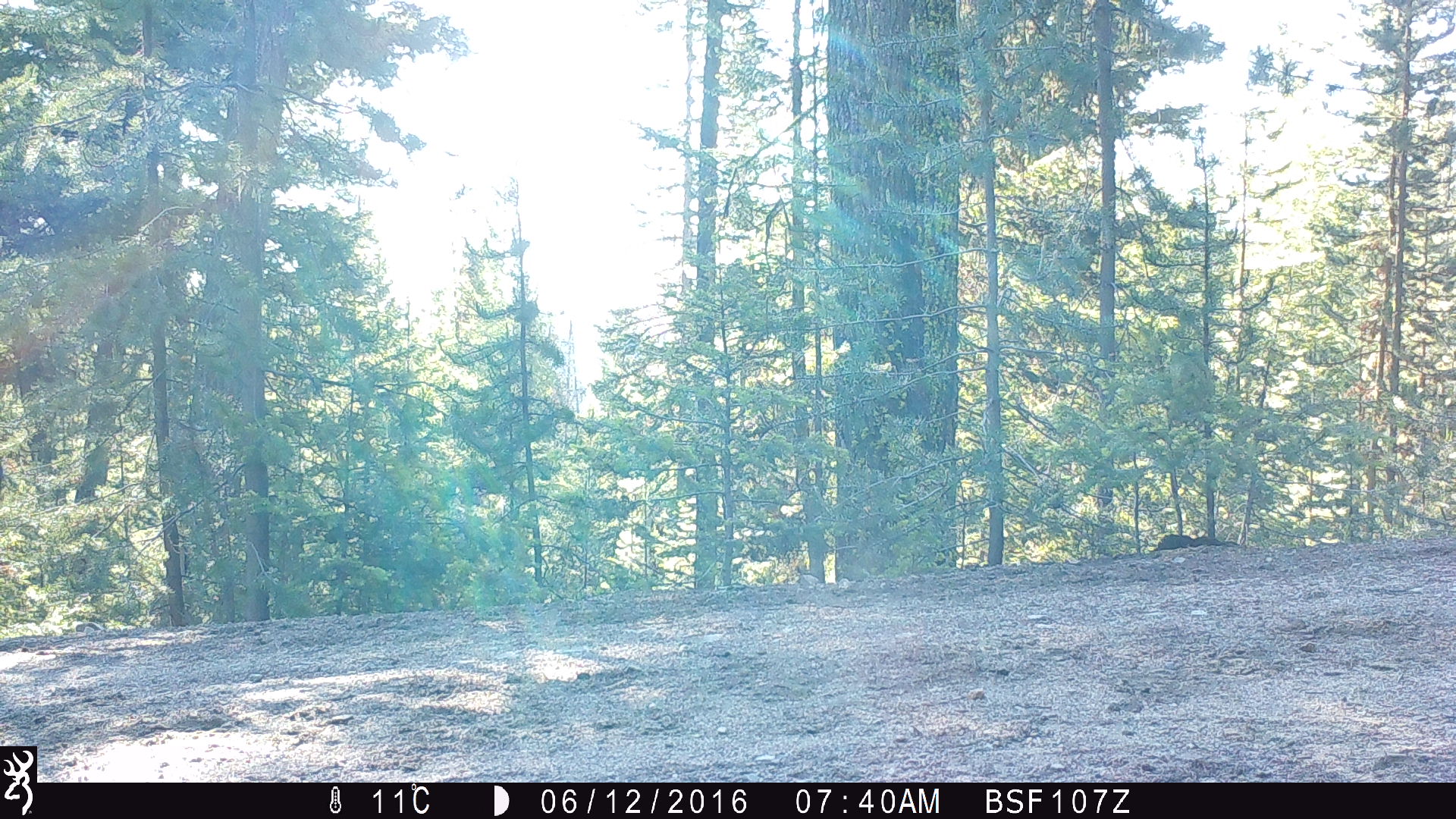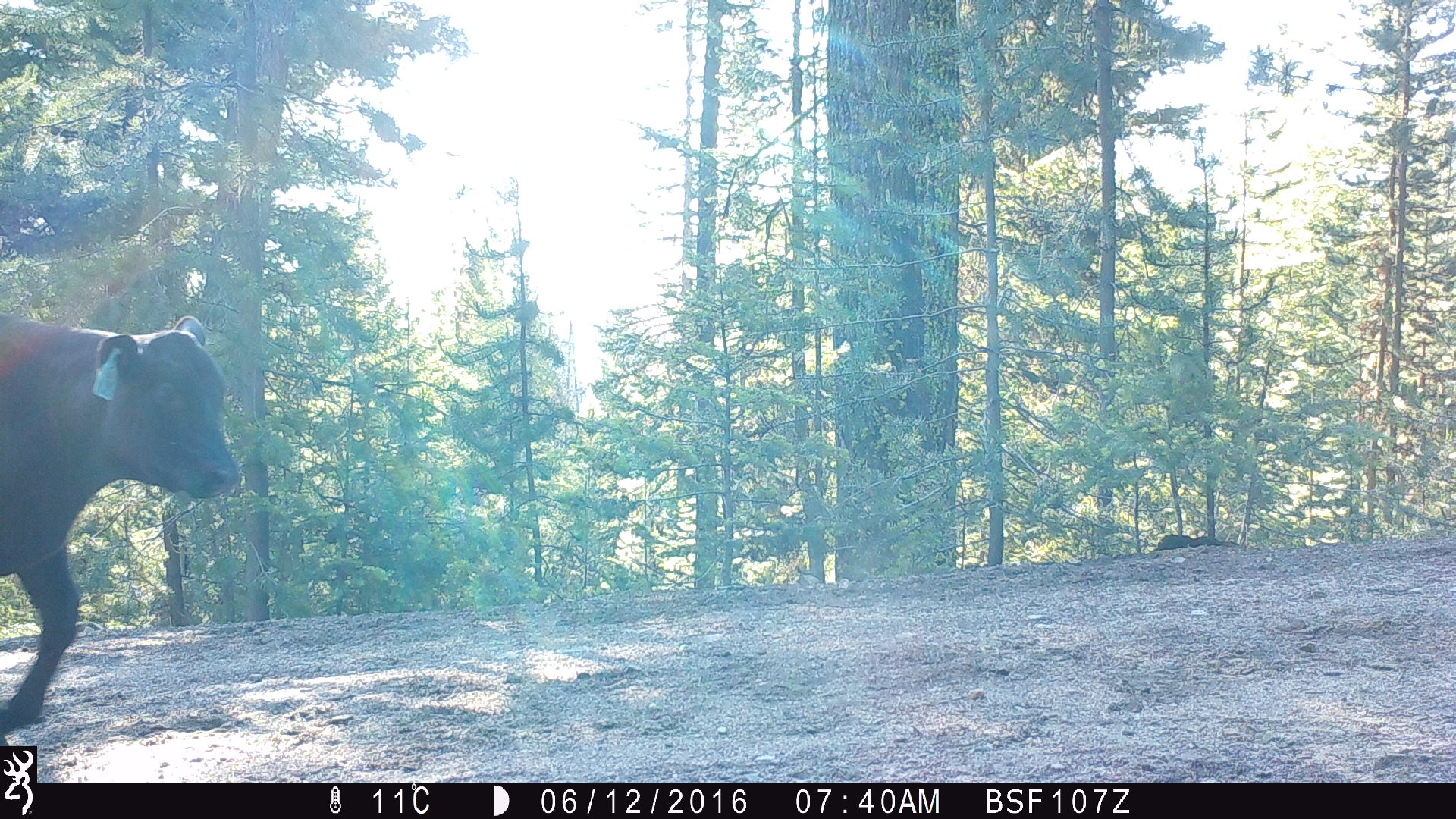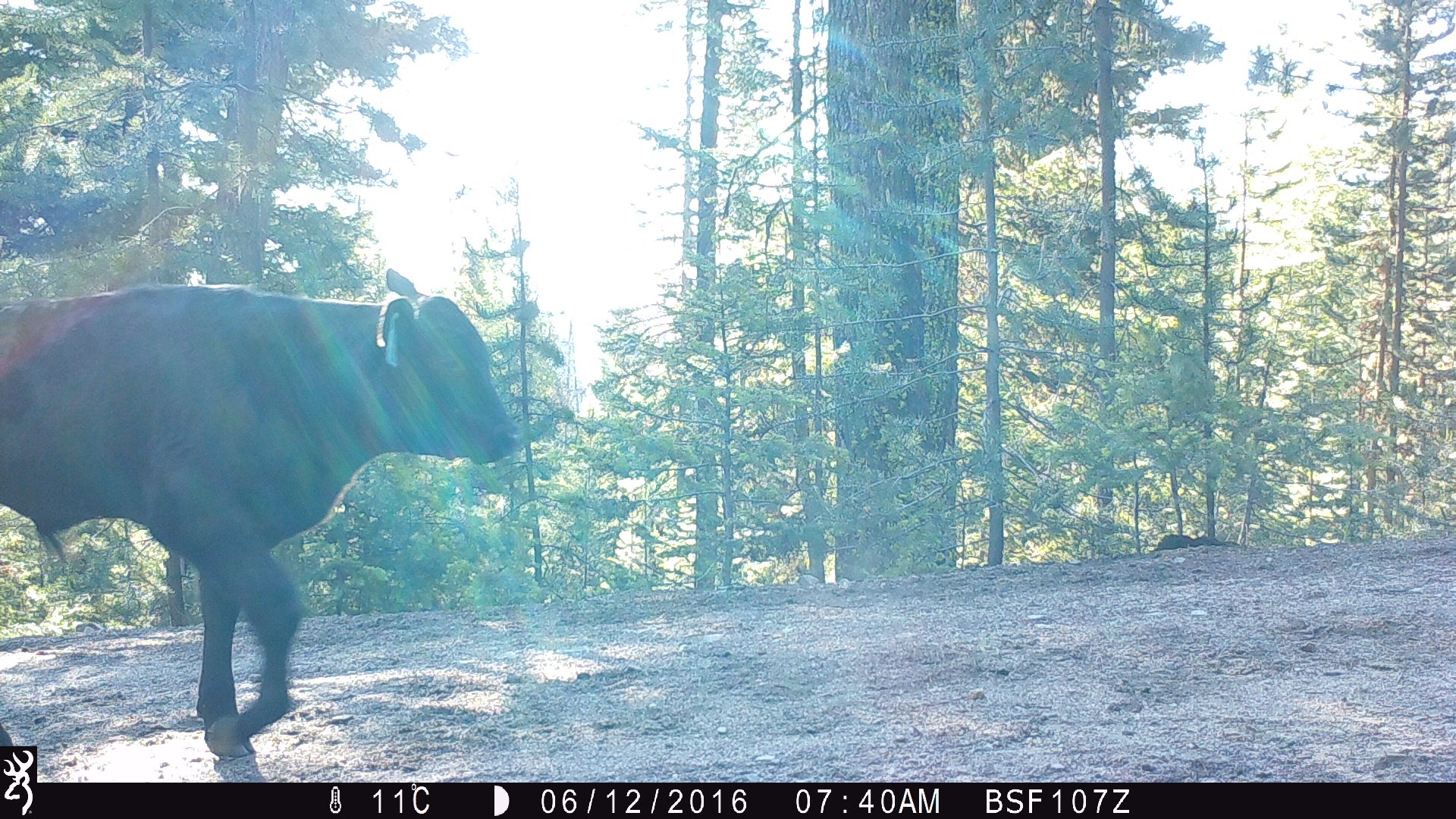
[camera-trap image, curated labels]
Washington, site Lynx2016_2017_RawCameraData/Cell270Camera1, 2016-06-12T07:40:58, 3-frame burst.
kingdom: Animalia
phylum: Chordata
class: Mammalia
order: Artiodactyla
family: Bovidae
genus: Bos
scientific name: Bos taurus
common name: domestic cattle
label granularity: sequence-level